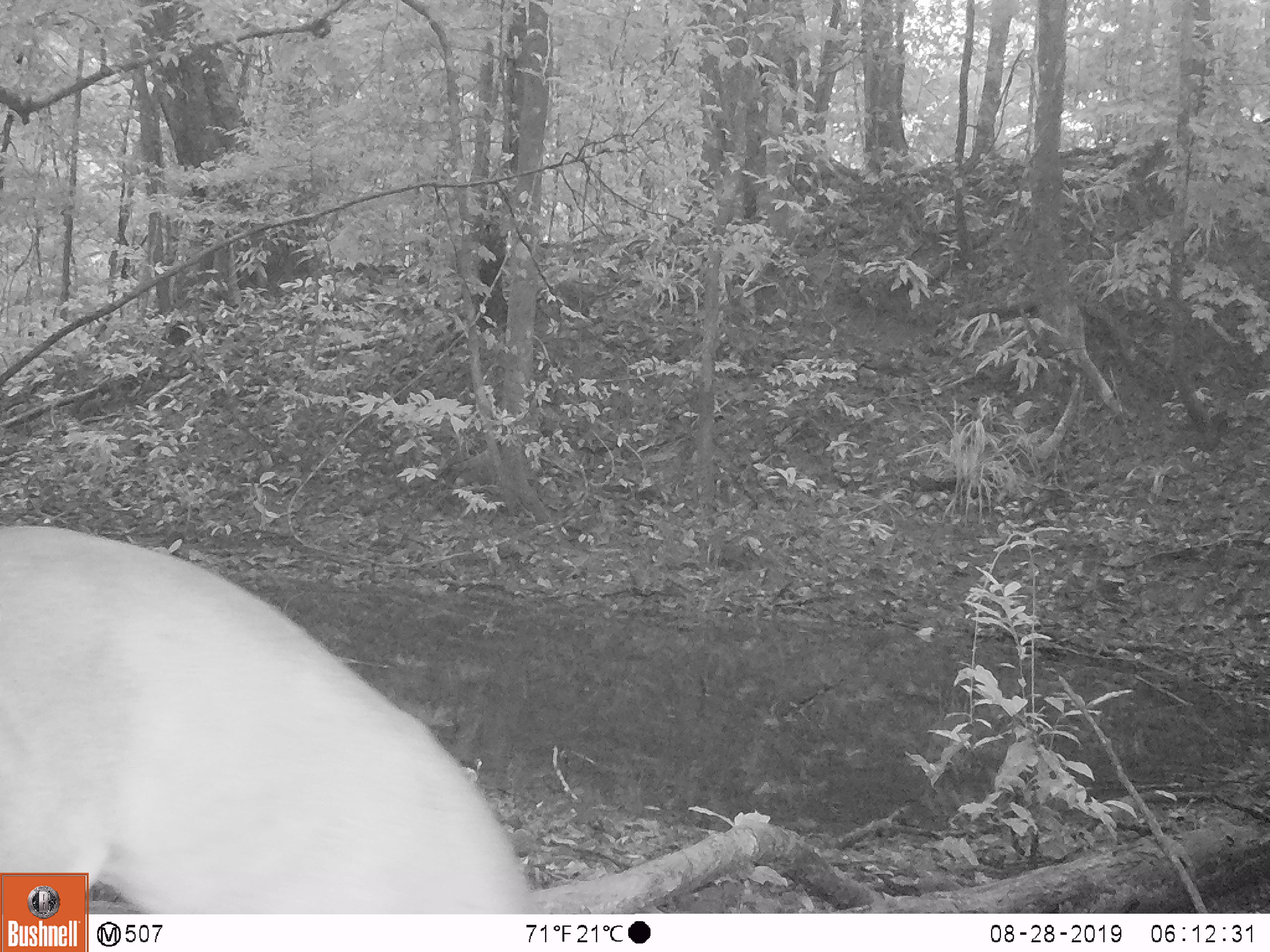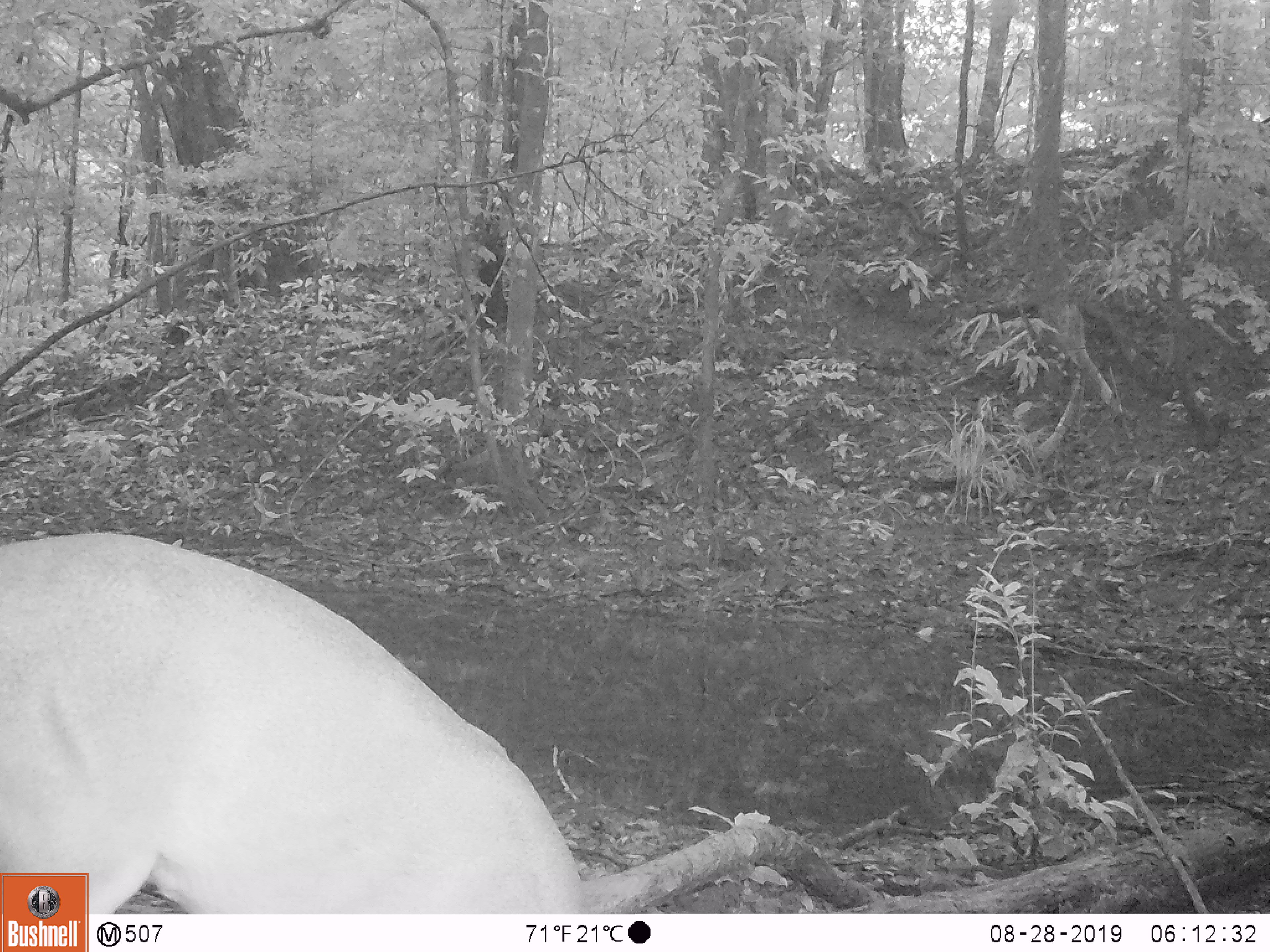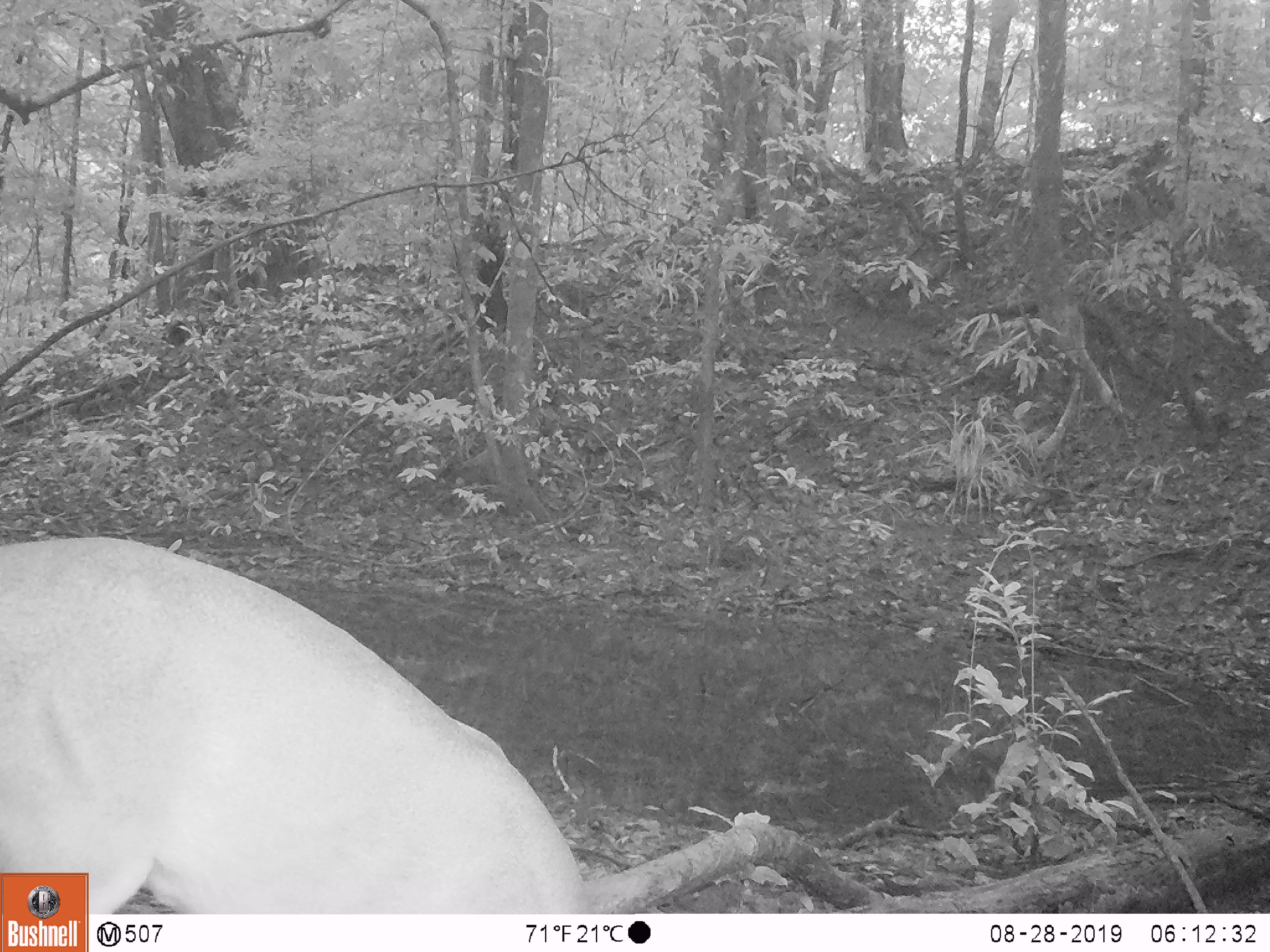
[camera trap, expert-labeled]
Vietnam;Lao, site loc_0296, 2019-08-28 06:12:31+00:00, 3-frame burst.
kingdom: Animalia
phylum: Chordata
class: Mammalia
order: Artiodactyla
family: Cervidae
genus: Muntiacus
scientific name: Muntiacus vuquangensis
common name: large-antlered muntjac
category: large antlered muntjac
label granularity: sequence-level